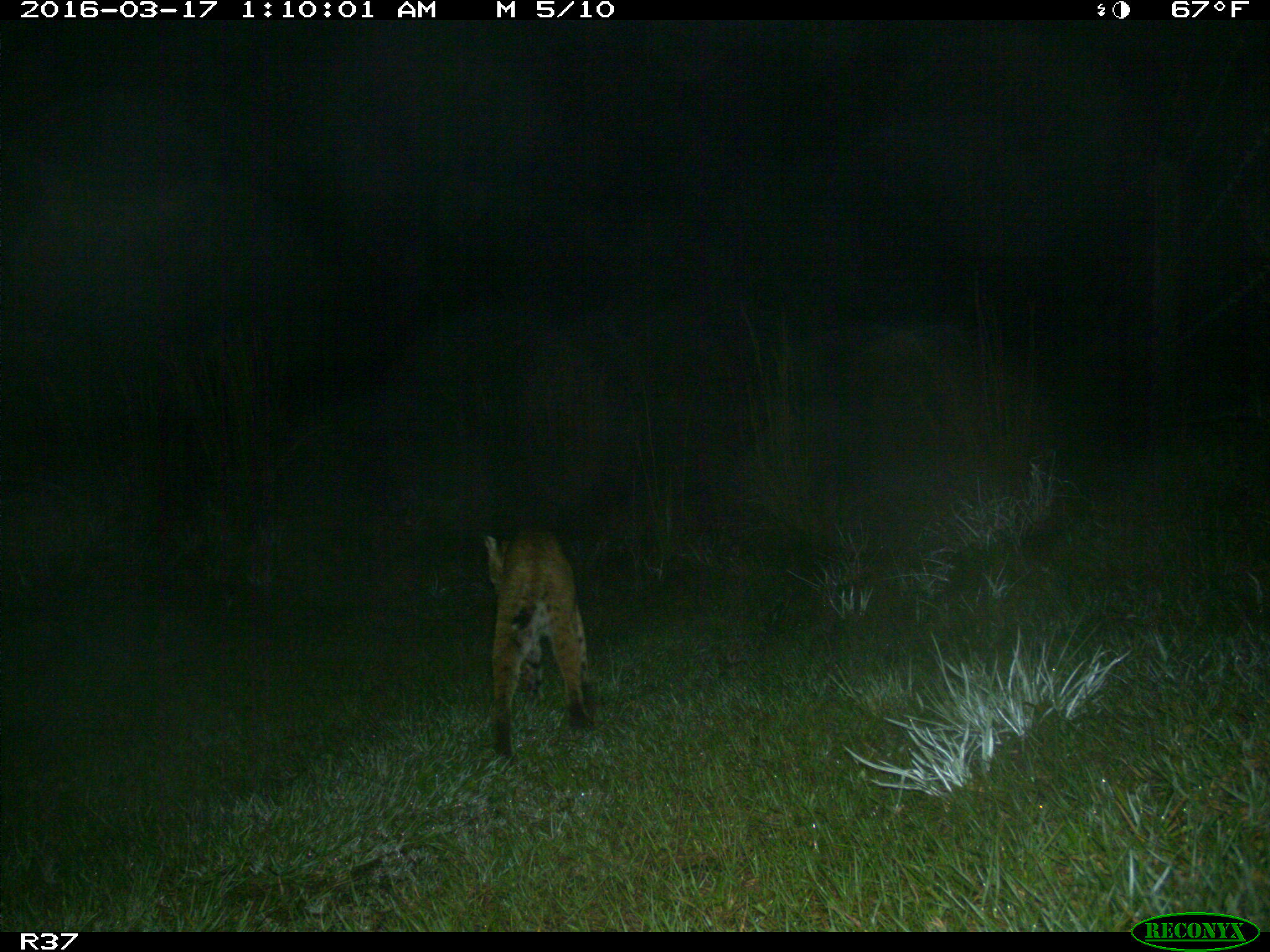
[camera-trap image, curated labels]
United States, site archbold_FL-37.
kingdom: Animalia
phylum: Chordata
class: Mammalia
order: Carnivora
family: Felidae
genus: Lynx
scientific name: Lynx rufus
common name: bobcat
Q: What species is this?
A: Lynx rufus (bobcat).